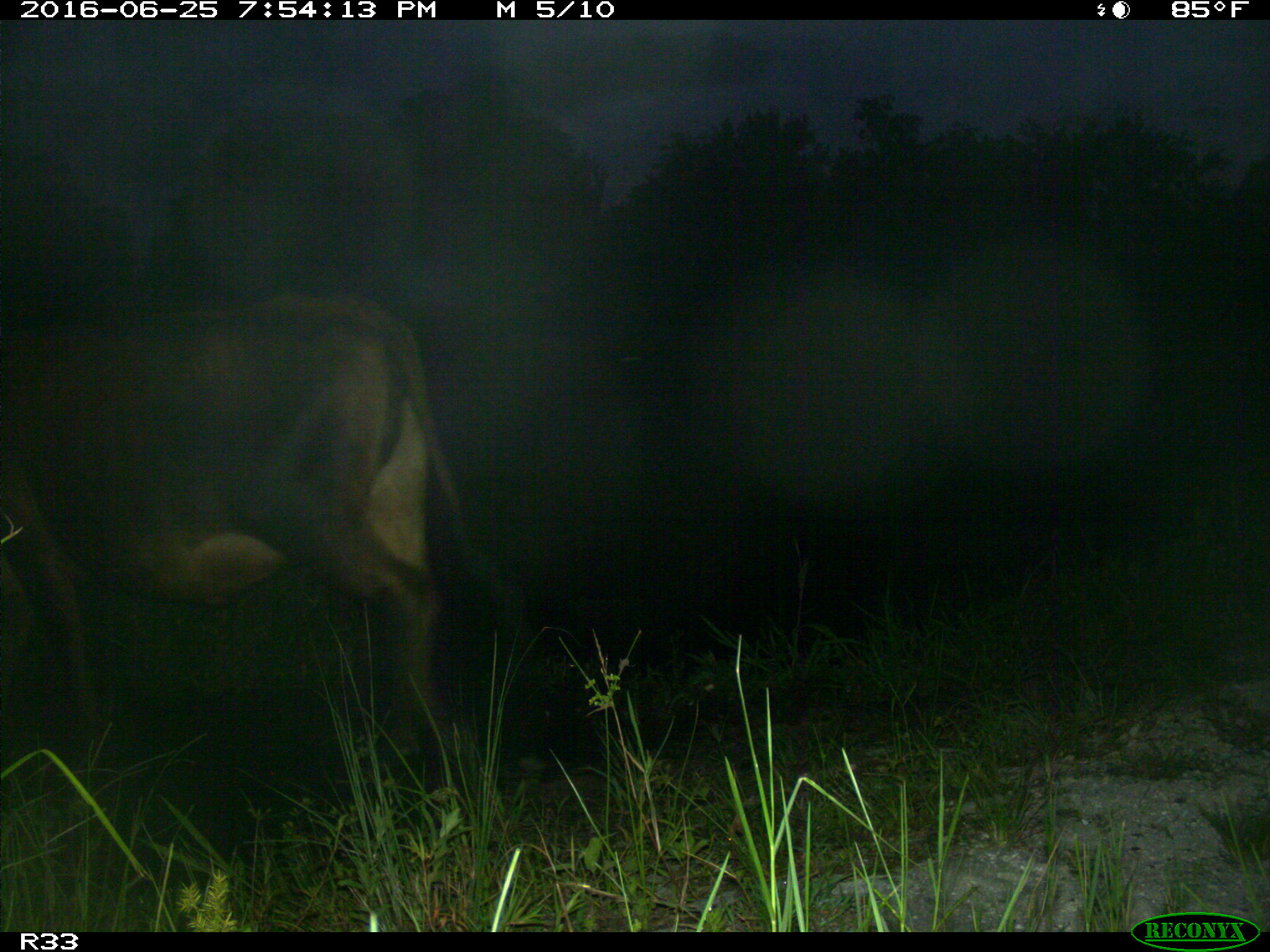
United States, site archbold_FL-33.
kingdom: Animalia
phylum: Chordata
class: Mammalia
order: Artiodactyla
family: Bovidae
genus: Bos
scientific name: Bos taurus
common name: domestic cow